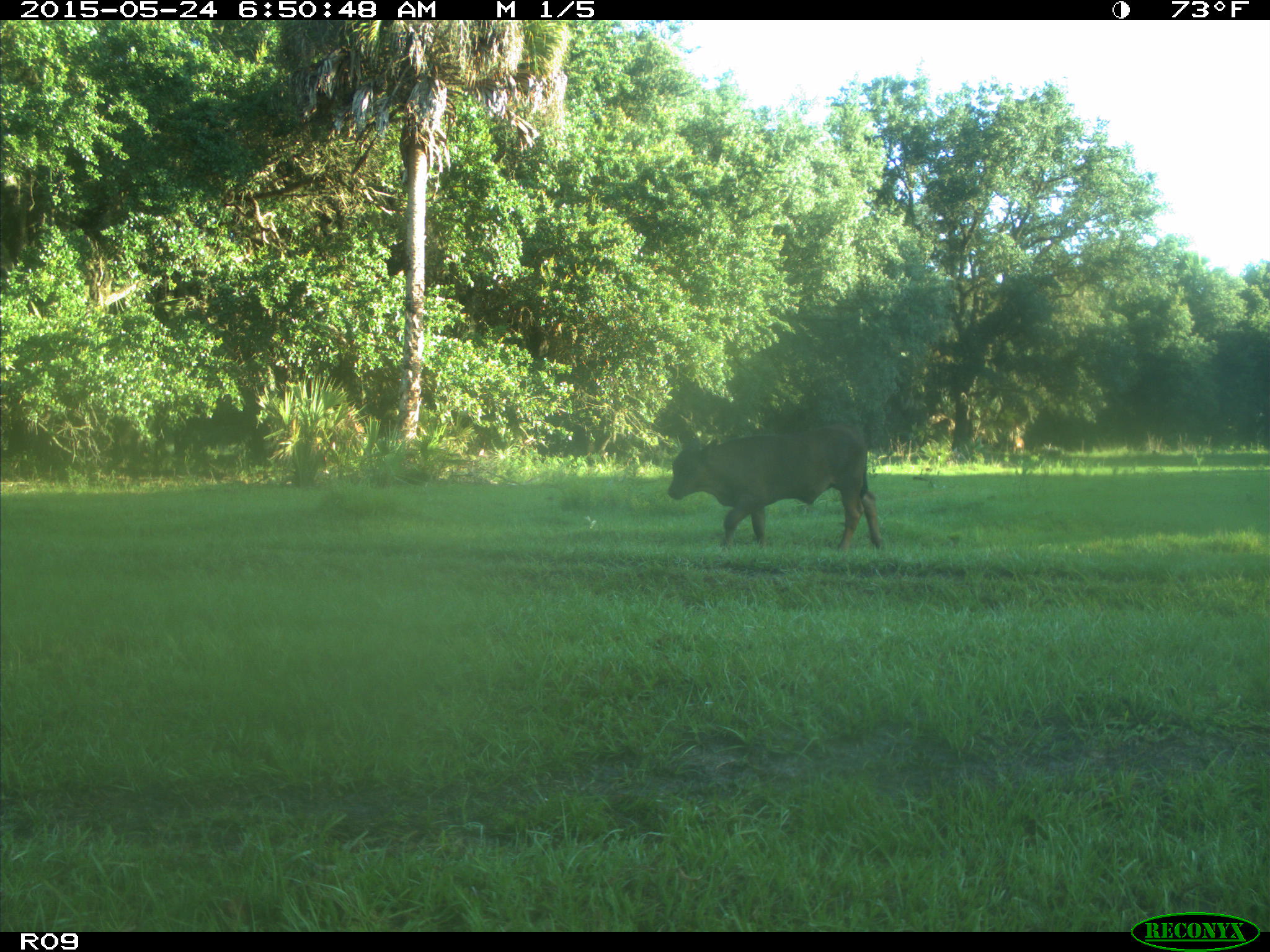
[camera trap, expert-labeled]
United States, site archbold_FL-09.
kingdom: Animalia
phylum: Chordata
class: Mammalia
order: Artiodactyla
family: Bovidae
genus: Bos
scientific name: Bos taurus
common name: domestic cow